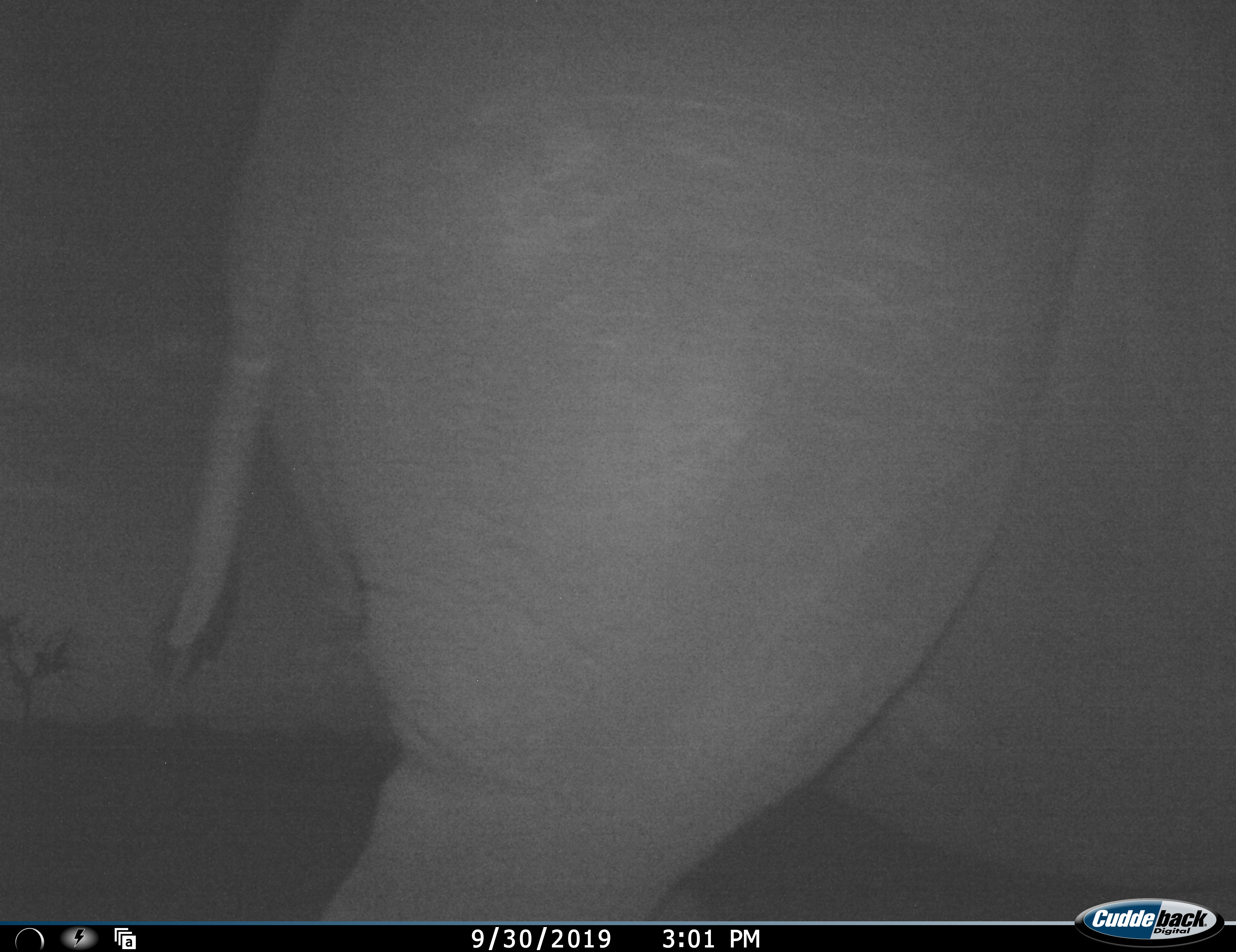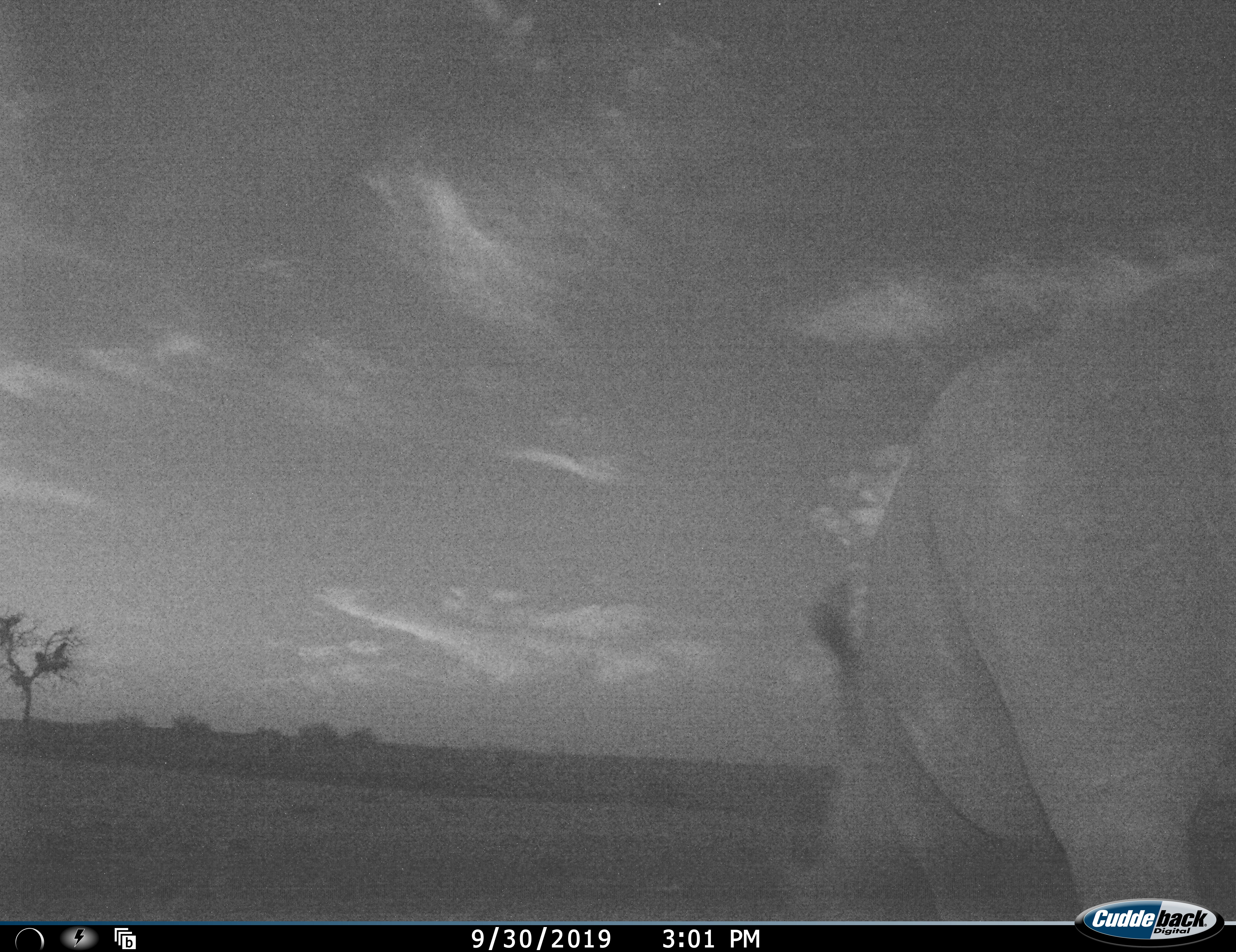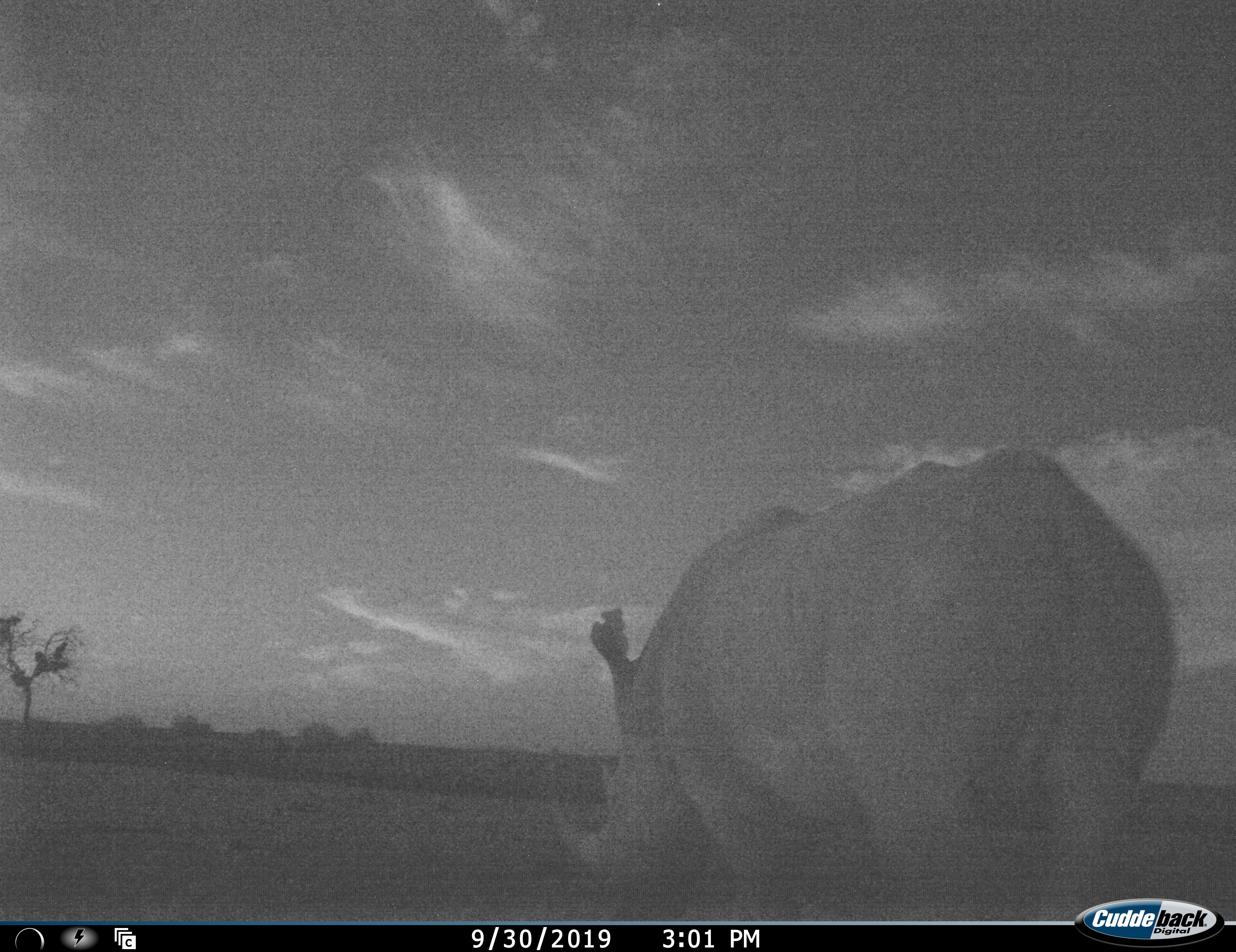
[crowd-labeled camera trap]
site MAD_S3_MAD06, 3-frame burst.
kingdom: Animalia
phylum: Chordata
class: Mammalia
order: Perissodactyla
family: Rhinocerotidae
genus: Ceratotherium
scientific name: Ceratotherium simum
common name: white rhinoceros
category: rhinoceroswhite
Rhinoceroswhite (white rhinoceros) (Ceratotherium simum), count 1. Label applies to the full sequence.